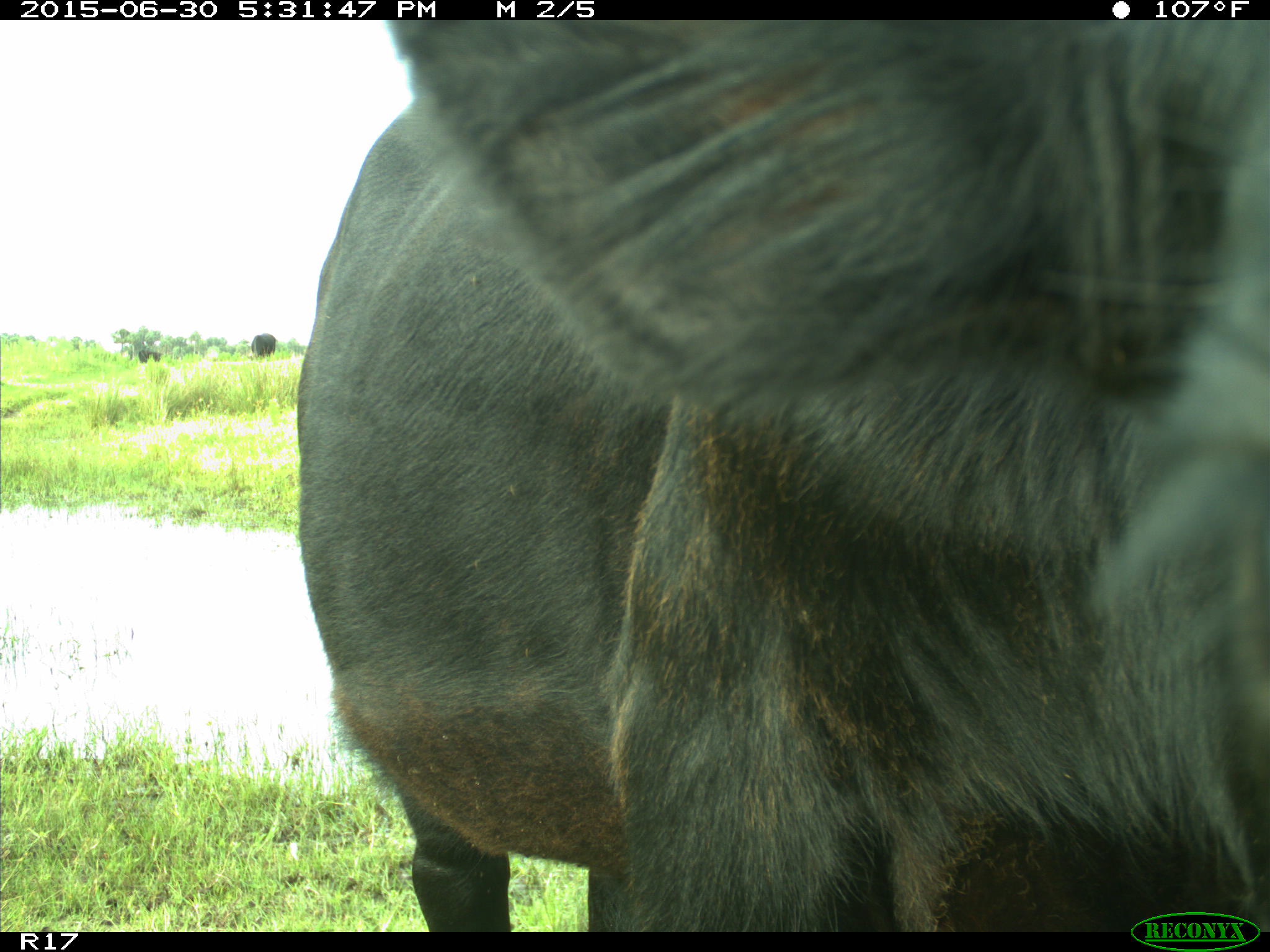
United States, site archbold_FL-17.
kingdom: Animalia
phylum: Chordata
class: Mammalia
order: Artiodactyla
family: Bovidae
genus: Bos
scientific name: Bos taurus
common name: domestic cow